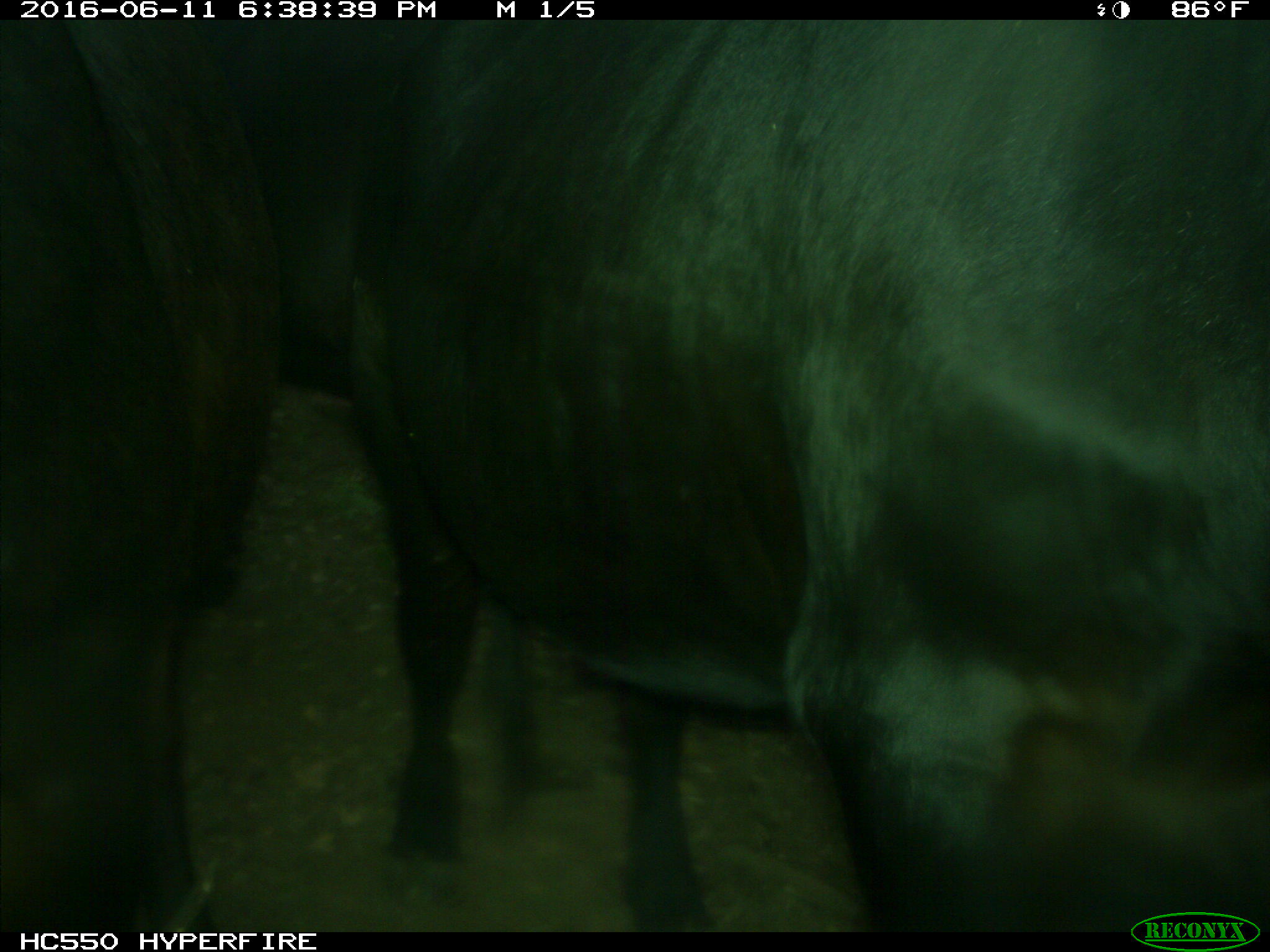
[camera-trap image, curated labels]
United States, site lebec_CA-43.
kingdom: Animalia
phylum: Chordata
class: Mammalia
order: Artiodactyla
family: Bovidae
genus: Bos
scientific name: Bos taurus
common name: domestic cow